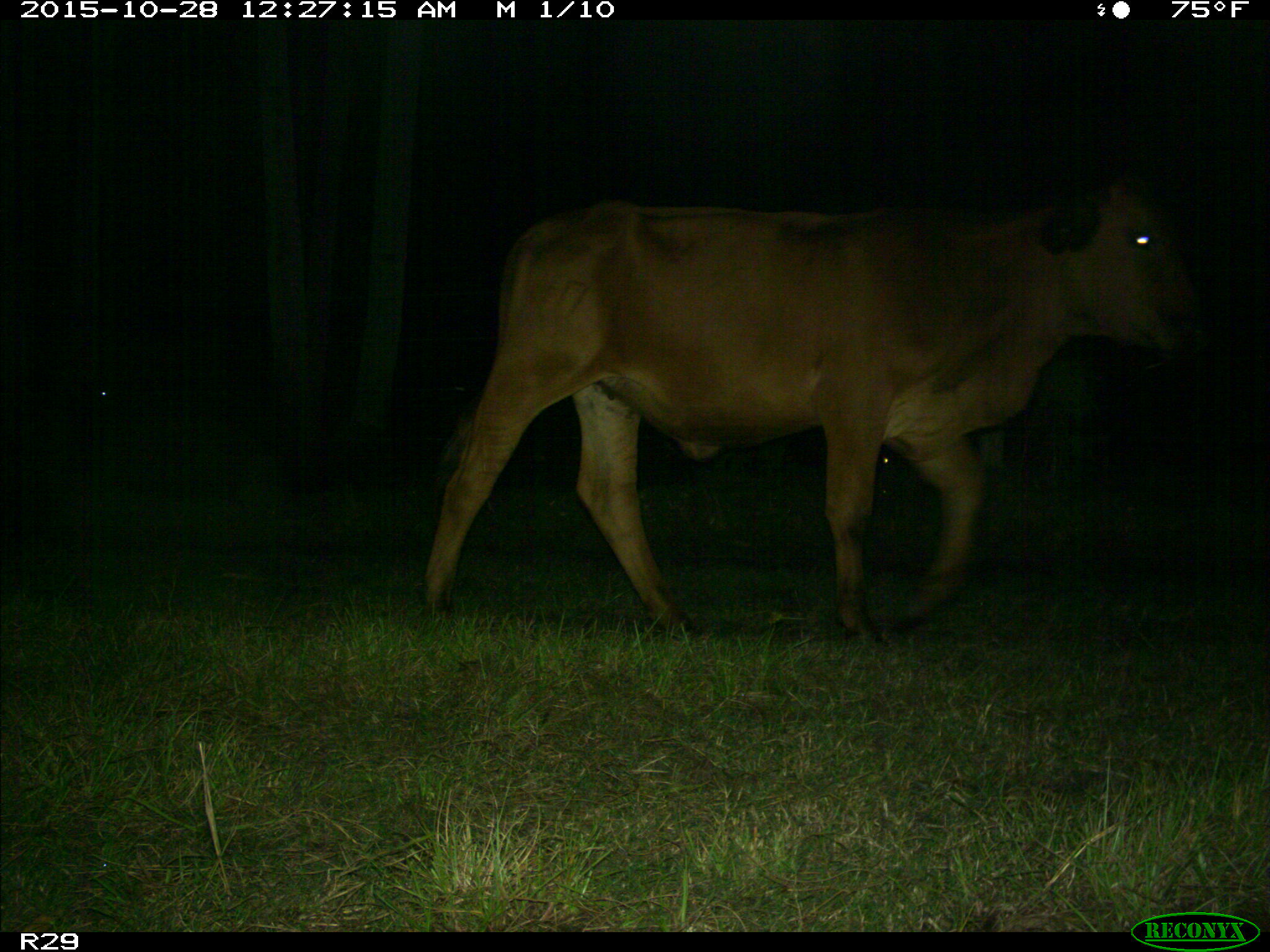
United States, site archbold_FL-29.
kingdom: Animalia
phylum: Chordata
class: Mammalia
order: Artiodactyla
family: Bovidae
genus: Bos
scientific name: Bos taurus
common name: domestic cow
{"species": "Bos taurus (domestic cow)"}